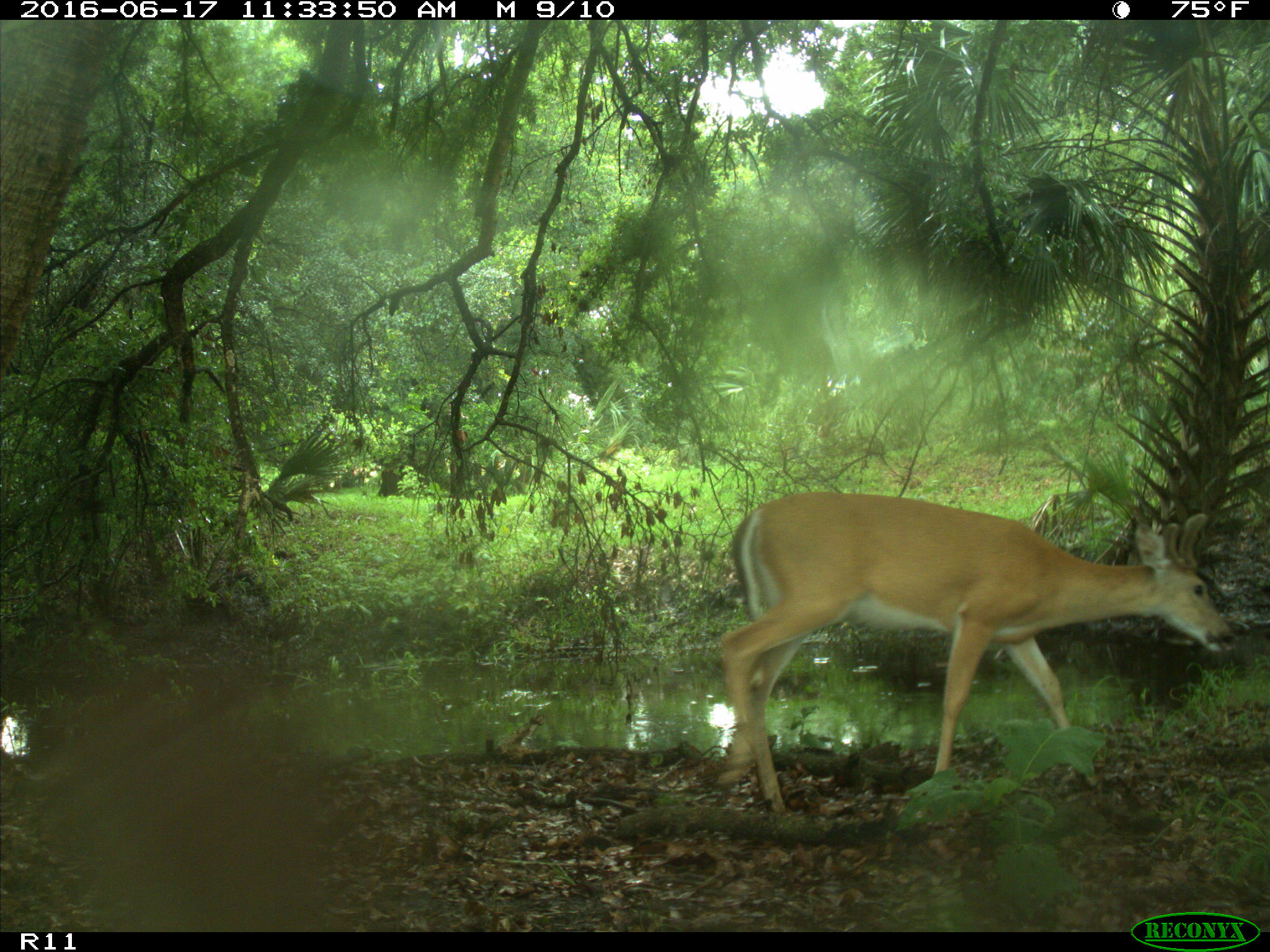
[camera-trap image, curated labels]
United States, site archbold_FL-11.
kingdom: Animalia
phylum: Chordata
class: Mammalia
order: Artiodactyla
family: Cervidae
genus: Odocoileus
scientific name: Odocoileus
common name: deer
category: unidentified deer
Unidentified deer (deer) (Odocoileus).